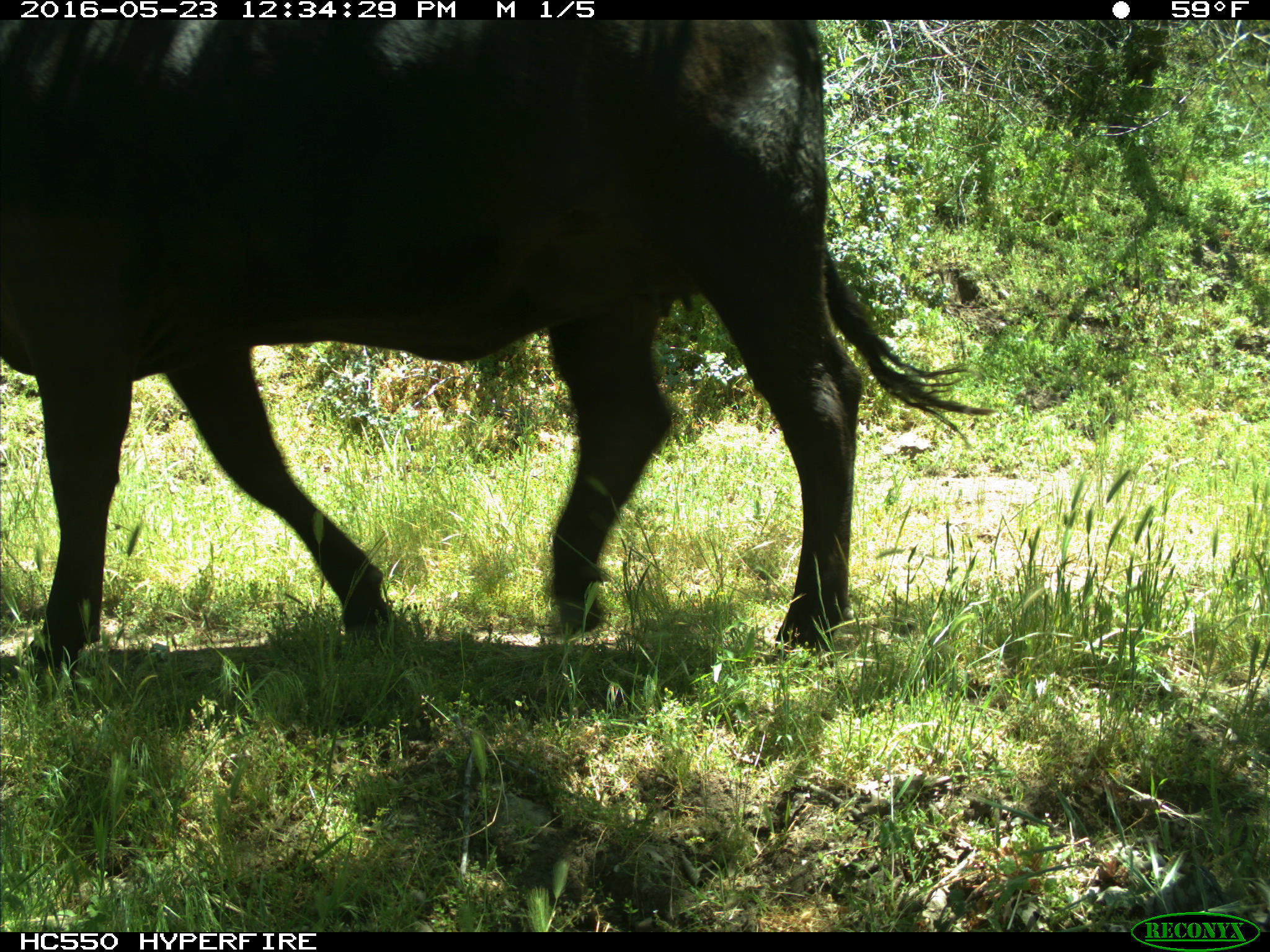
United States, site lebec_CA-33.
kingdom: Animalia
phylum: Chordata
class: Mammalia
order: Artiodactyla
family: Bovidae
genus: Bos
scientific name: Bos taurus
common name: domestic cow